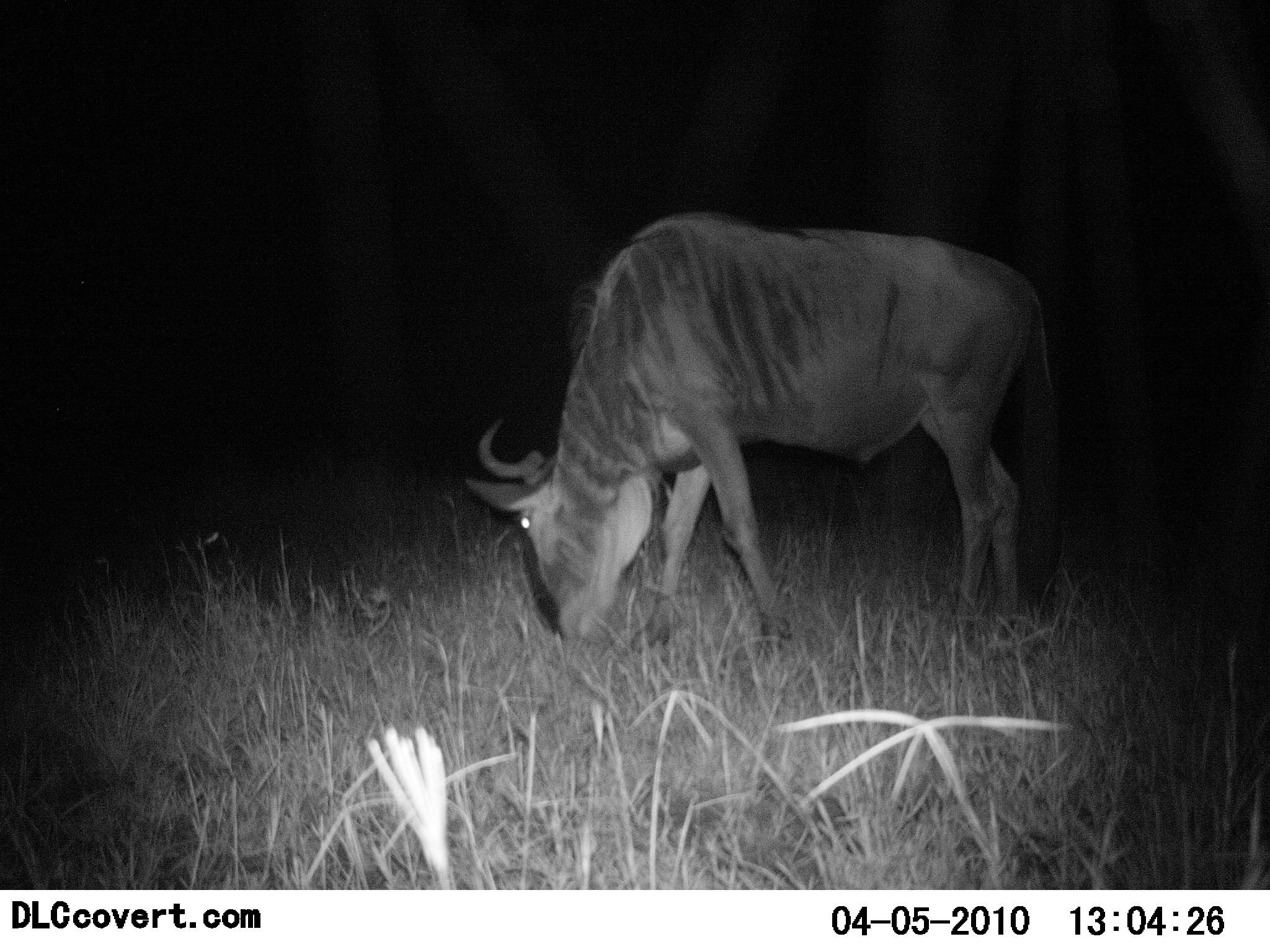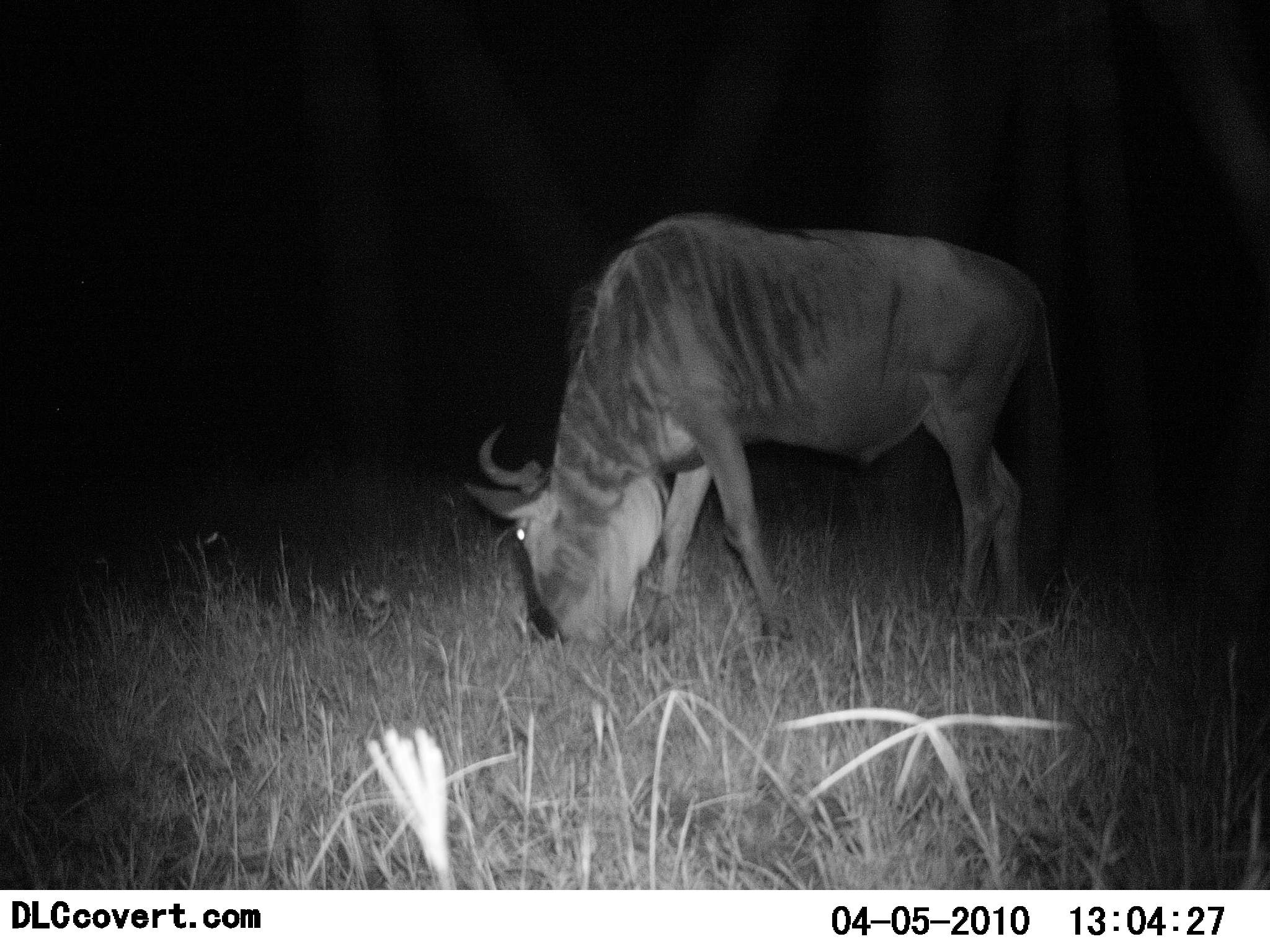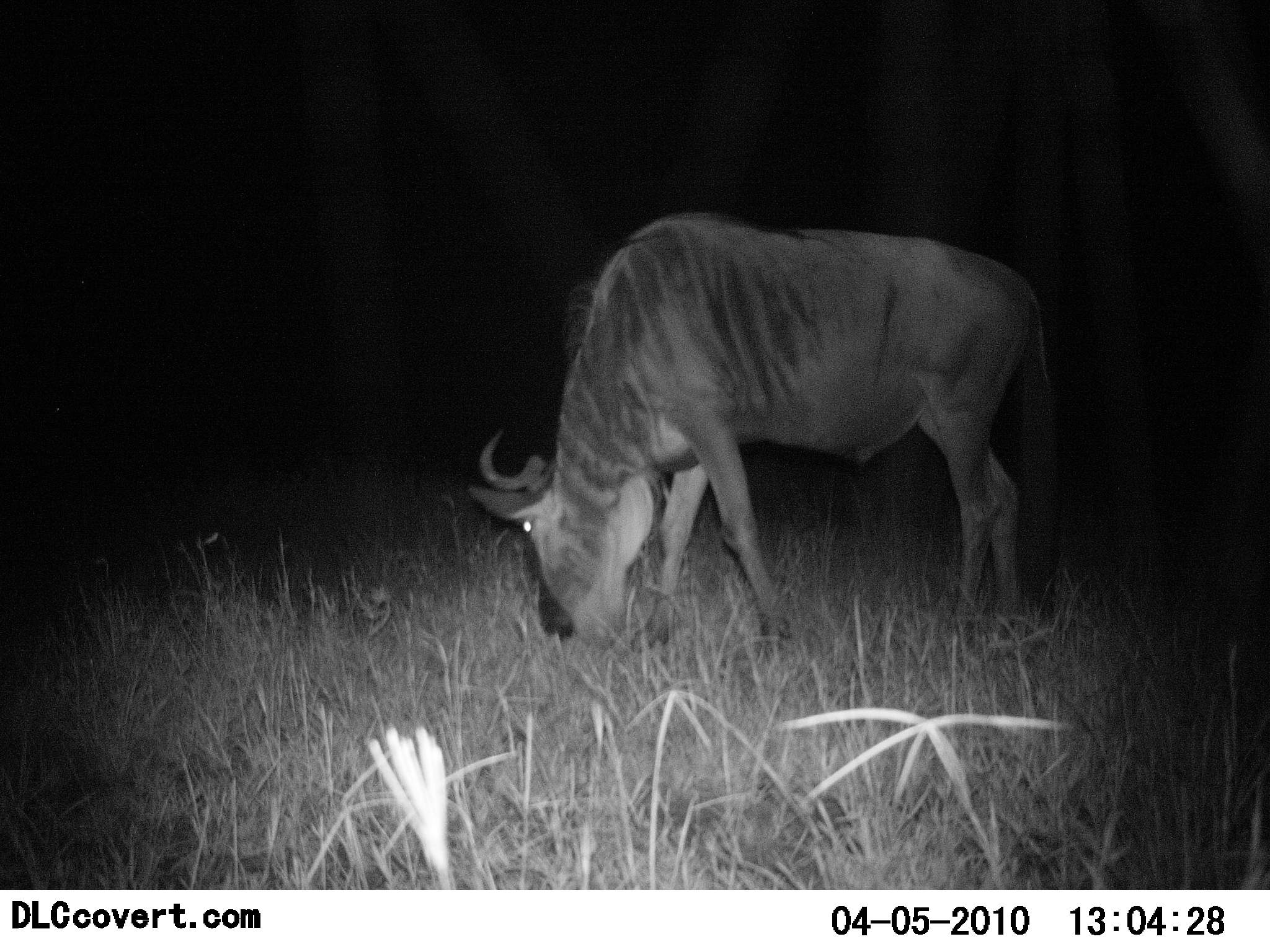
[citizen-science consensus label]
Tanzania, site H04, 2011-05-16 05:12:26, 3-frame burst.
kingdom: Animalia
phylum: Chordata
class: Mammalia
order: Artiodactyla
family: Bovidae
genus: Connochaetes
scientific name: Connochaetes taurinus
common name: blue wildebeest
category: wildebeest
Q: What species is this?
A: Wildebeest (blue wildebeest) (Connochaetes taurinus).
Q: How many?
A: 1.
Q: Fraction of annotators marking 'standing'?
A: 29%.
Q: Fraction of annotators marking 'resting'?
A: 0%.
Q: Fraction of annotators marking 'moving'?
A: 0%.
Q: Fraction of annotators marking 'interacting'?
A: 0%.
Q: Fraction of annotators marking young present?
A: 0%.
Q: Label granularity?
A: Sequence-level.